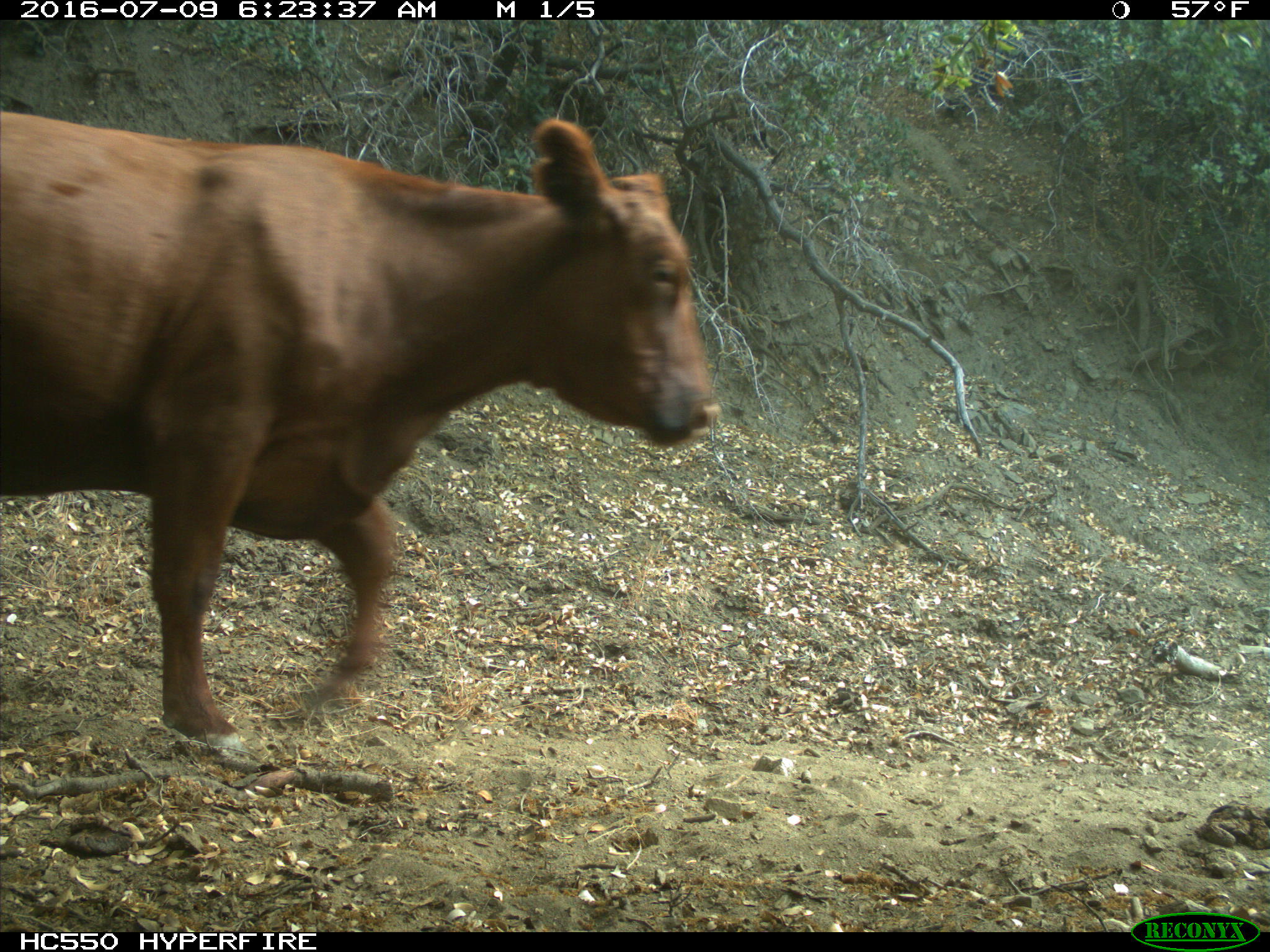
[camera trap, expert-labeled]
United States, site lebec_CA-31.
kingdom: Animalia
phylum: Chordata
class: Mammalia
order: Artiodactyla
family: Bovidae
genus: Bos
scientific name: Bos taurus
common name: domestic cow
Bos taurus (domestic cow).